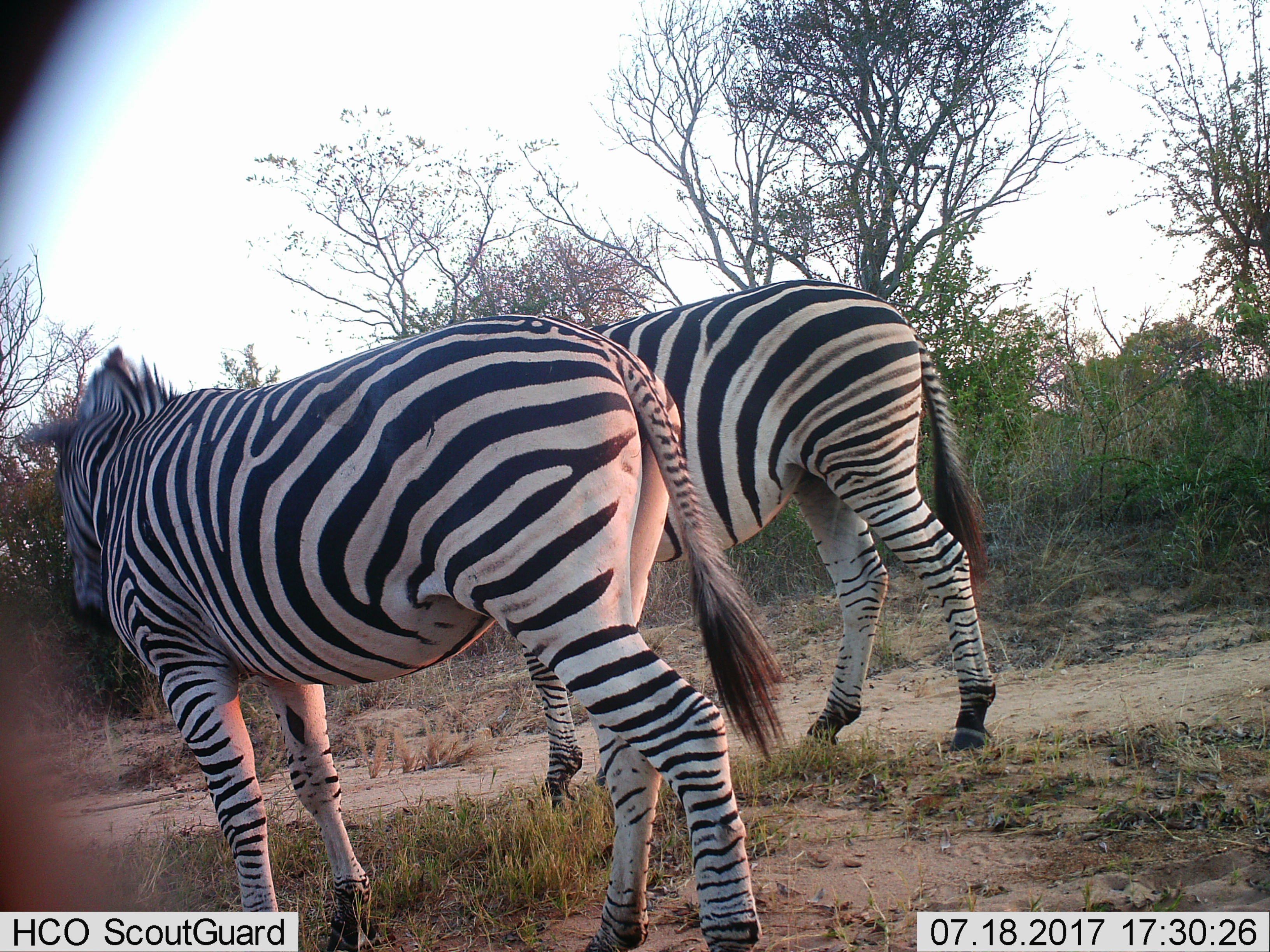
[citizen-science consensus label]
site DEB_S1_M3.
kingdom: Animalia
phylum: Chordata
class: Mammalia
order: Perissodactyla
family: Equidae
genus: Equus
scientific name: Equus quagga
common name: plains zebra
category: zebraplains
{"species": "zebraplains (plains zebra) (Equus quagga)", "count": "2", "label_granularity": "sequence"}